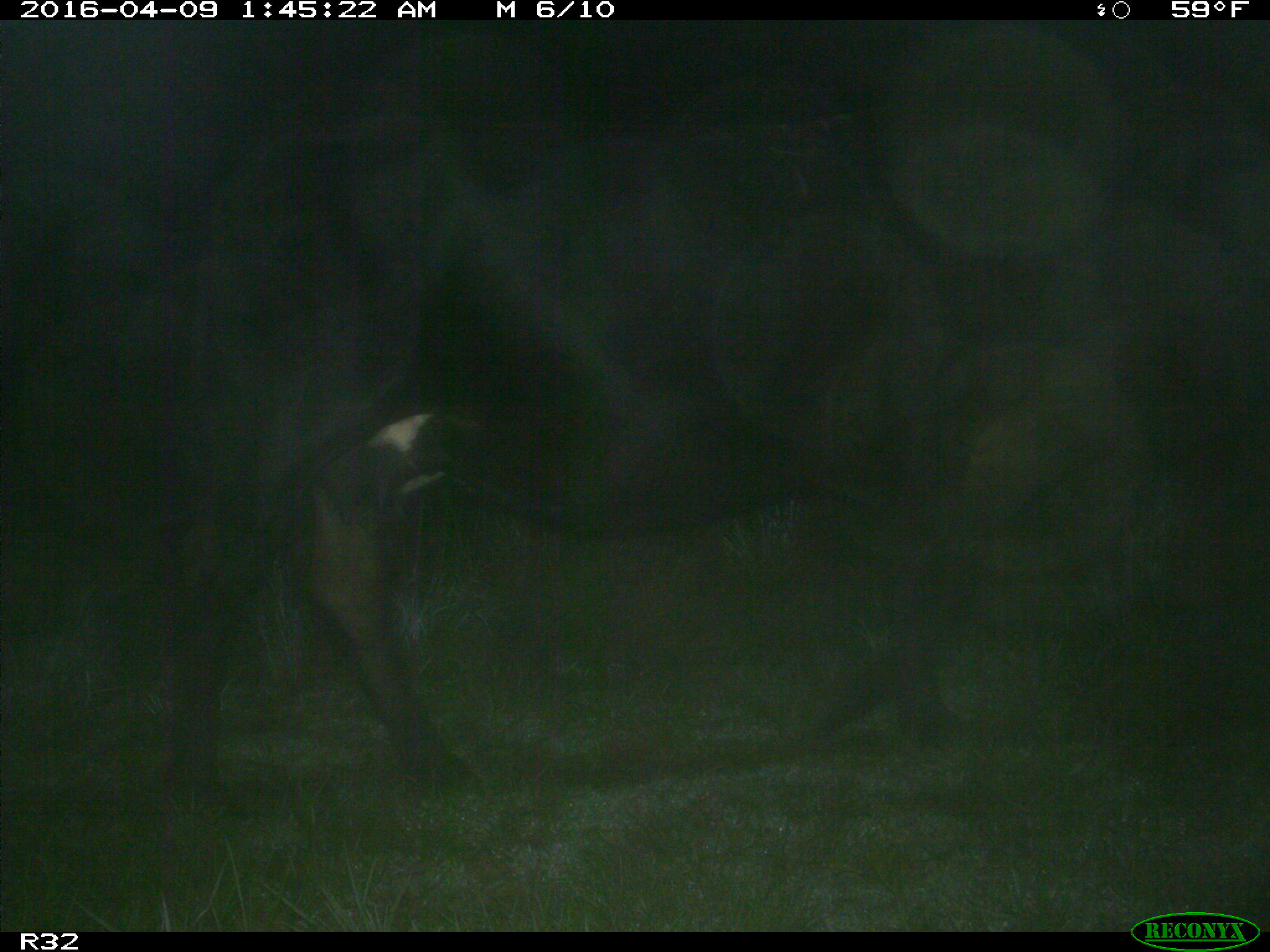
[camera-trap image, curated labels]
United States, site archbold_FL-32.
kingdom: Animalia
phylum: Chordata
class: Mammalia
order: Artiodactyla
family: Bovidae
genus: Bos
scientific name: Bos taurus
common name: domestic cow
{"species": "Bos taurus (domestic cow)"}